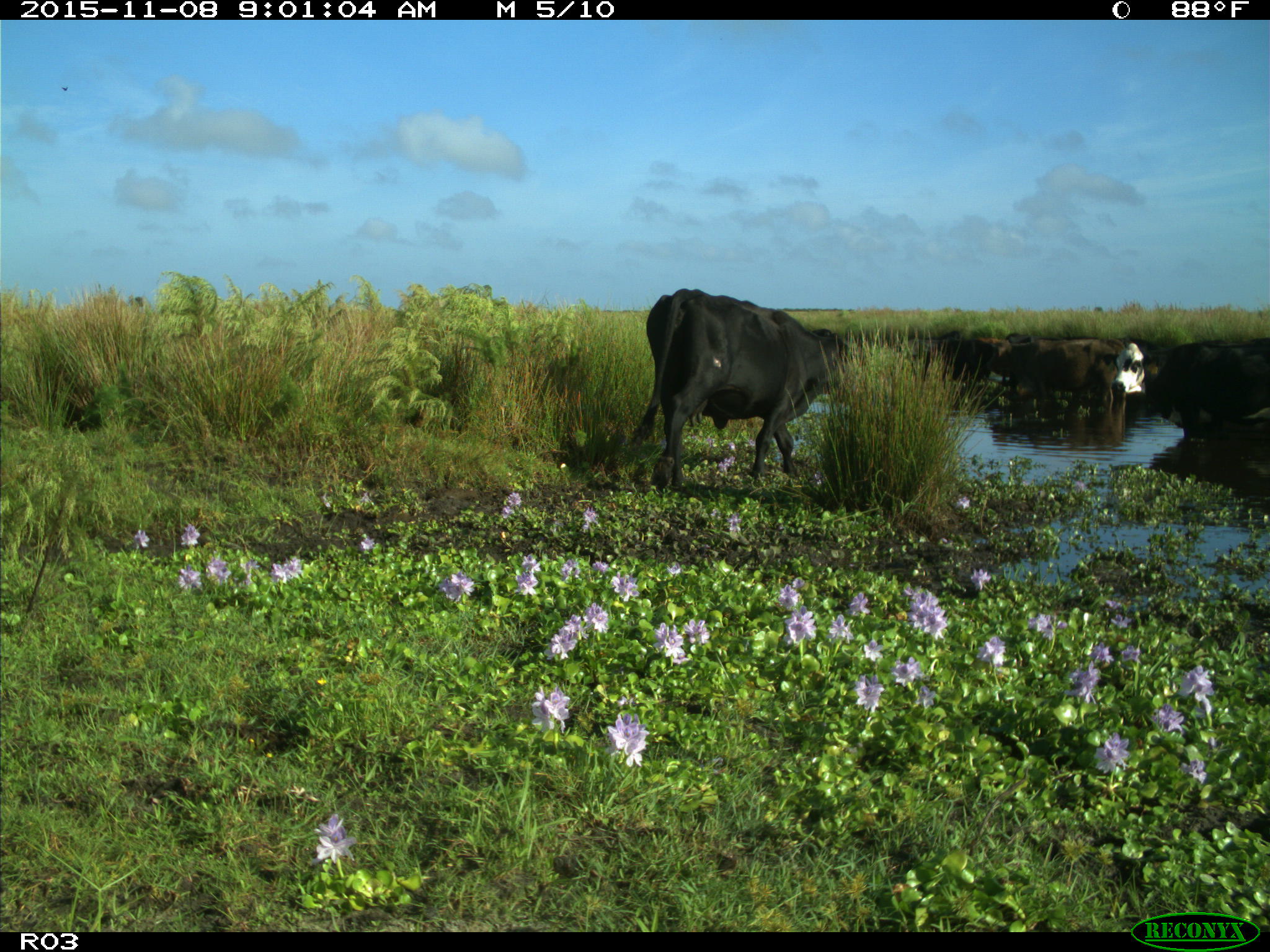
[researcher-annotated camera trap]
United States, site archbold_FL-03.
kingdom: Animalia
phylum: Chordata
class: Mammalia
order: Artiodactyla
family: Bovidae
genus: Bos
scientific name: Bos taurus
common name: domestic cow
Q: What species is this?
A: Bos taurus (domestic cow).